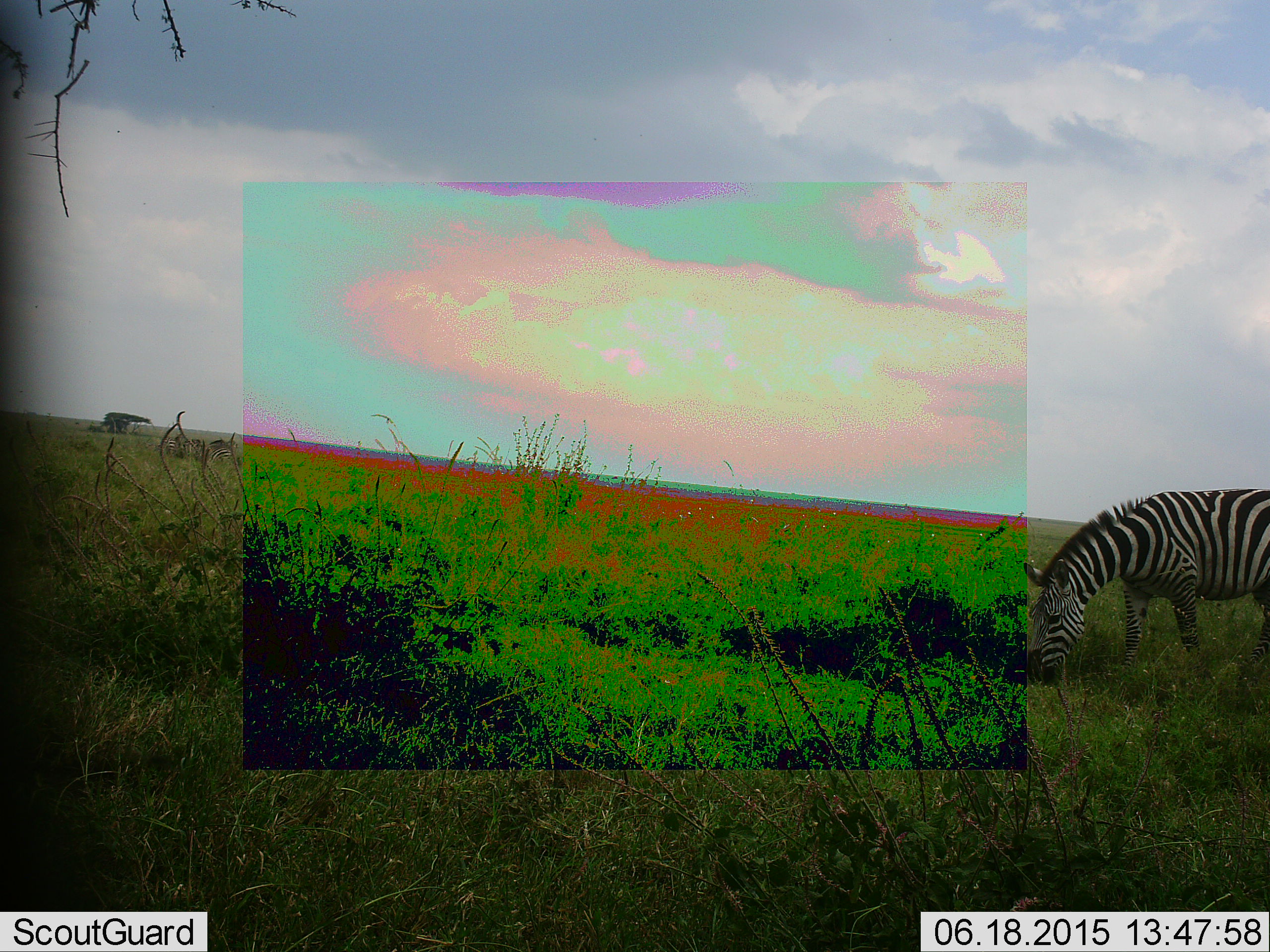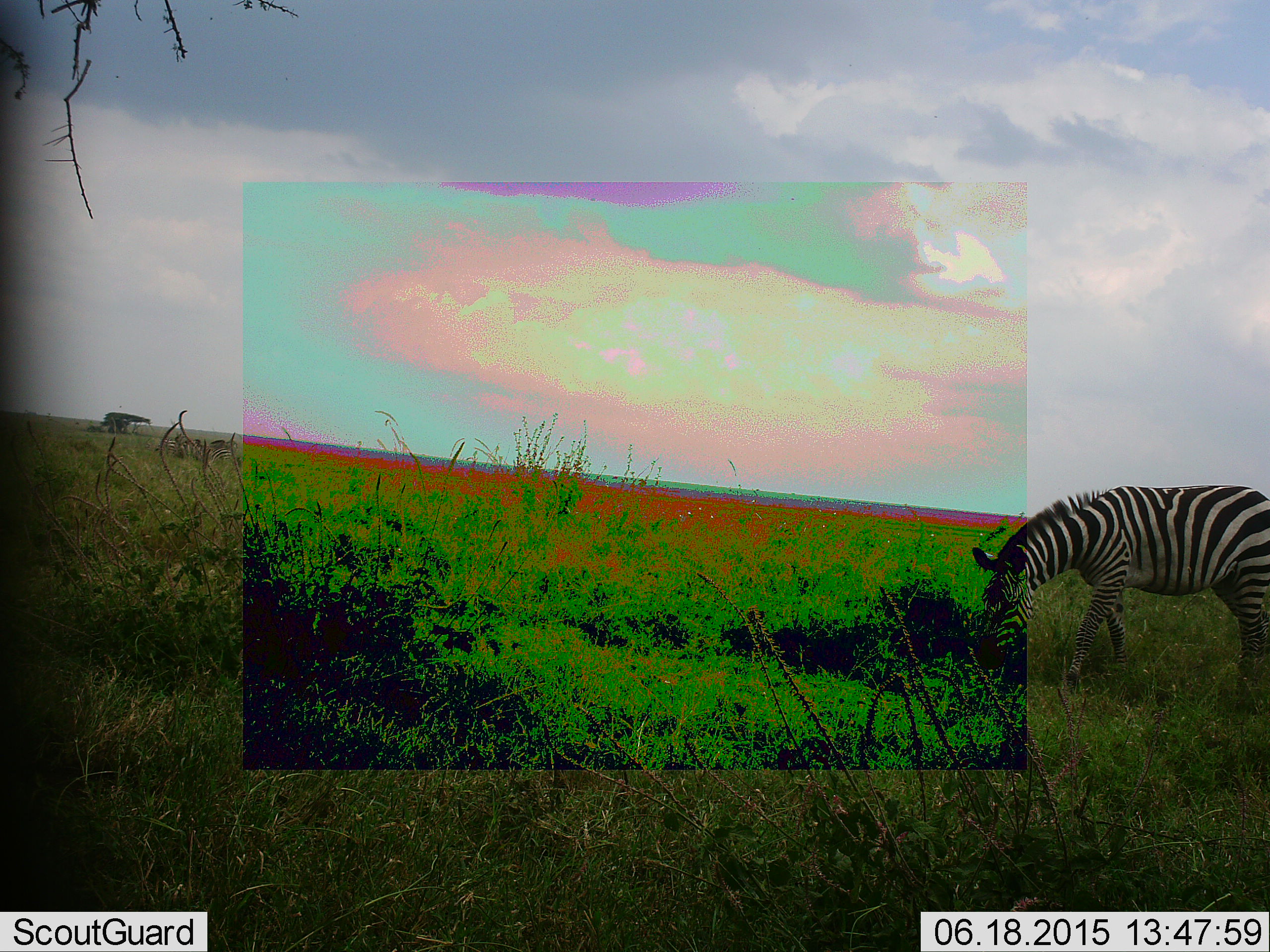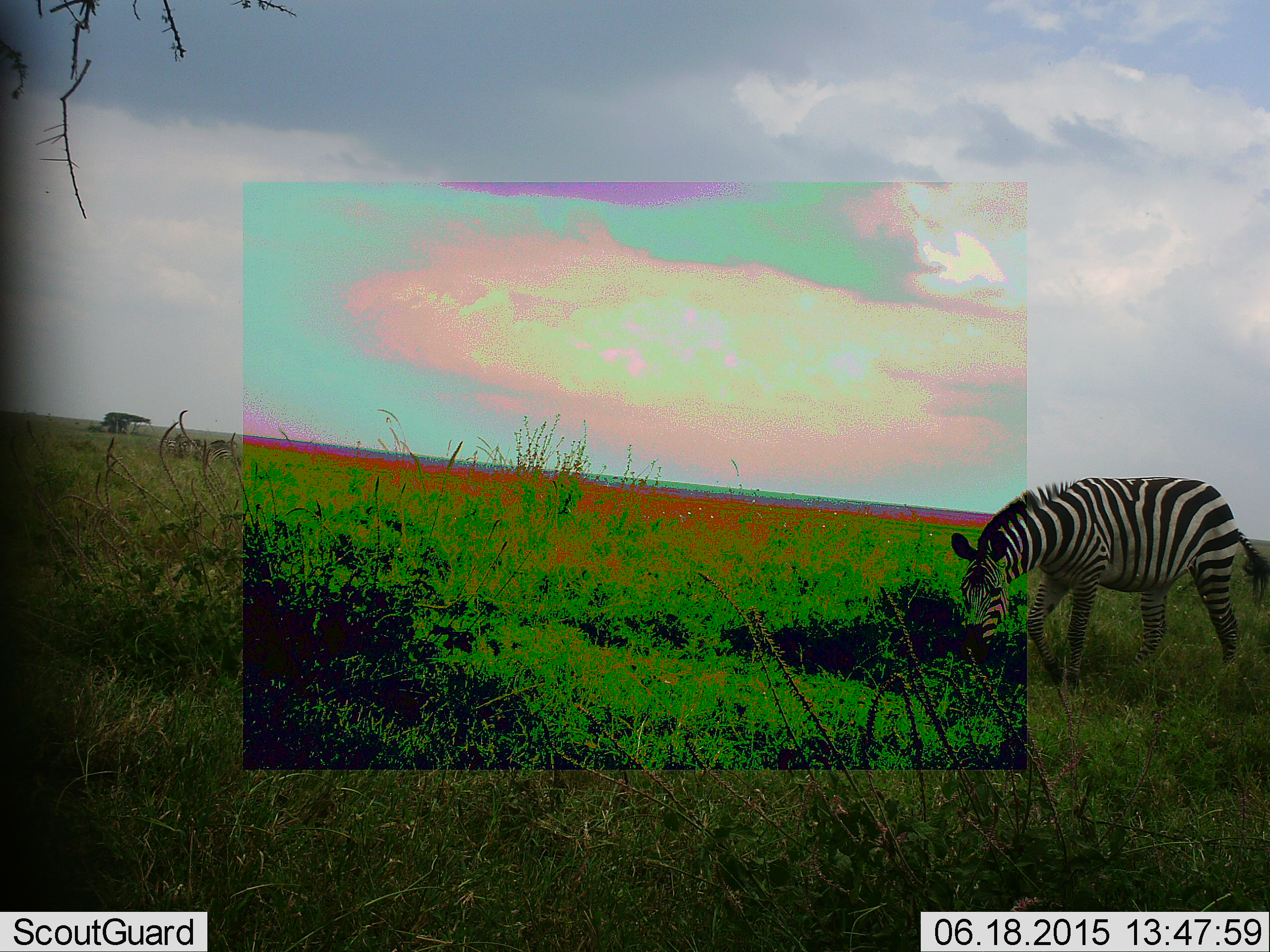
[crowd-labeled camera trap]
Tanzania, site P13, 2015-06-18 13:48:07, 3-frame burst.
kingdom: Animalia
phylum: Chordata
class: Mammalia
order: Perissodactyla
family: Equidae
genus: Equus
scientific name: Equus quagga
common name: plains zebra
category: zebra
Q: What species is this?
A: Zebra (plains zebra) (Equus quagga).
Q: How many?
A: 1.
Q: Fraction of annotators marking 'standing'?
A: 0%.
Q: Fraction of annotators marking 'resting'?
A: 0%.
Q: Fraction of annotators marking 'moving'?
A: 22%.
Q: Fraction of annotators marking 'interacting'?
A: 0%.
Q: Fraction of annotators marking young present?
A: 0%.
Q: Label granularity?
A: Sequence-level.